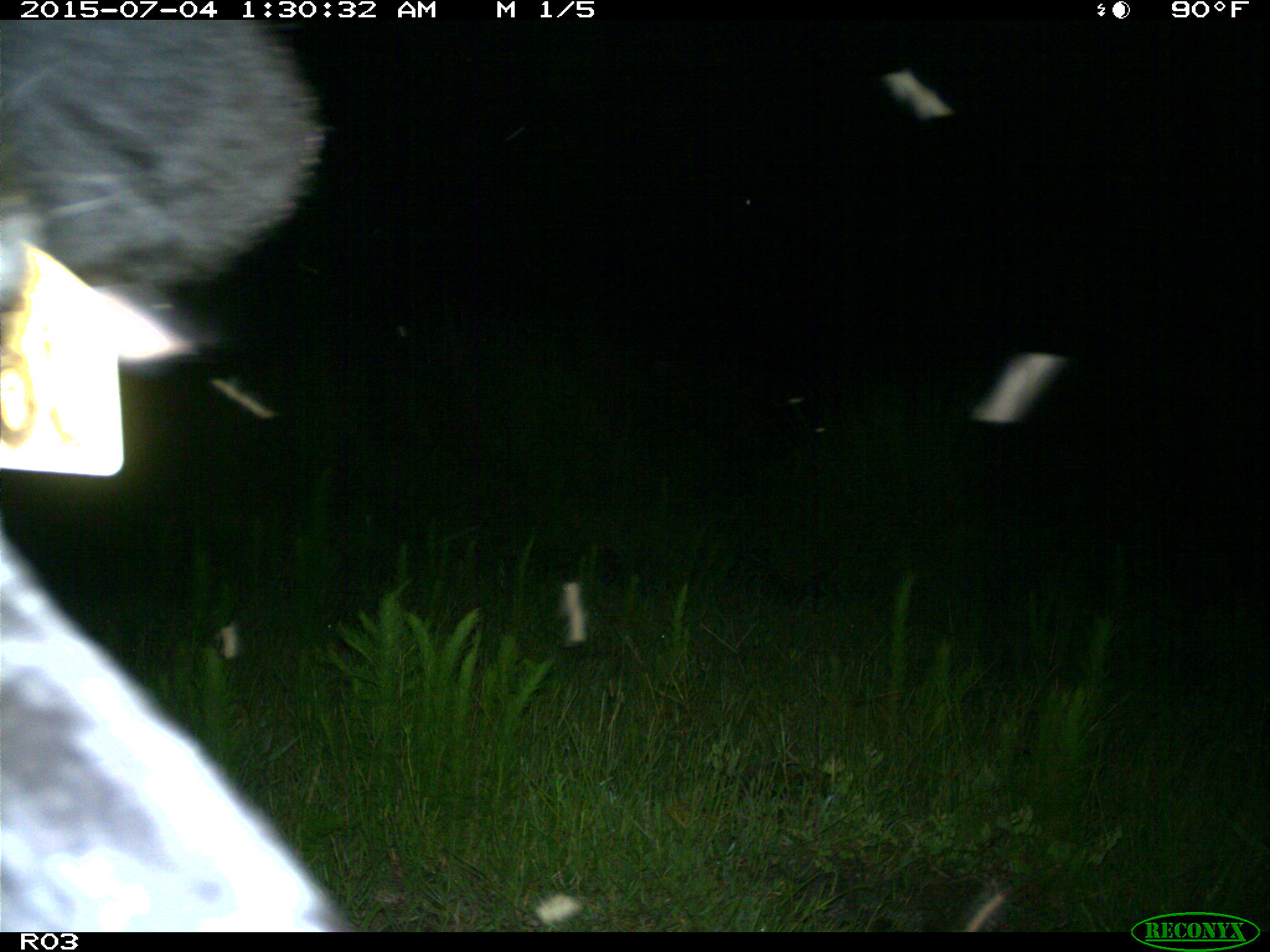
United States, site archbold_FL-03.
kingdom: Animalia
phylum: Chordata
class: Mammalia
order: Artiodactyla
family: Bovidae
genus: Bos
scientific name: Bos taurus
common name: domestic cow